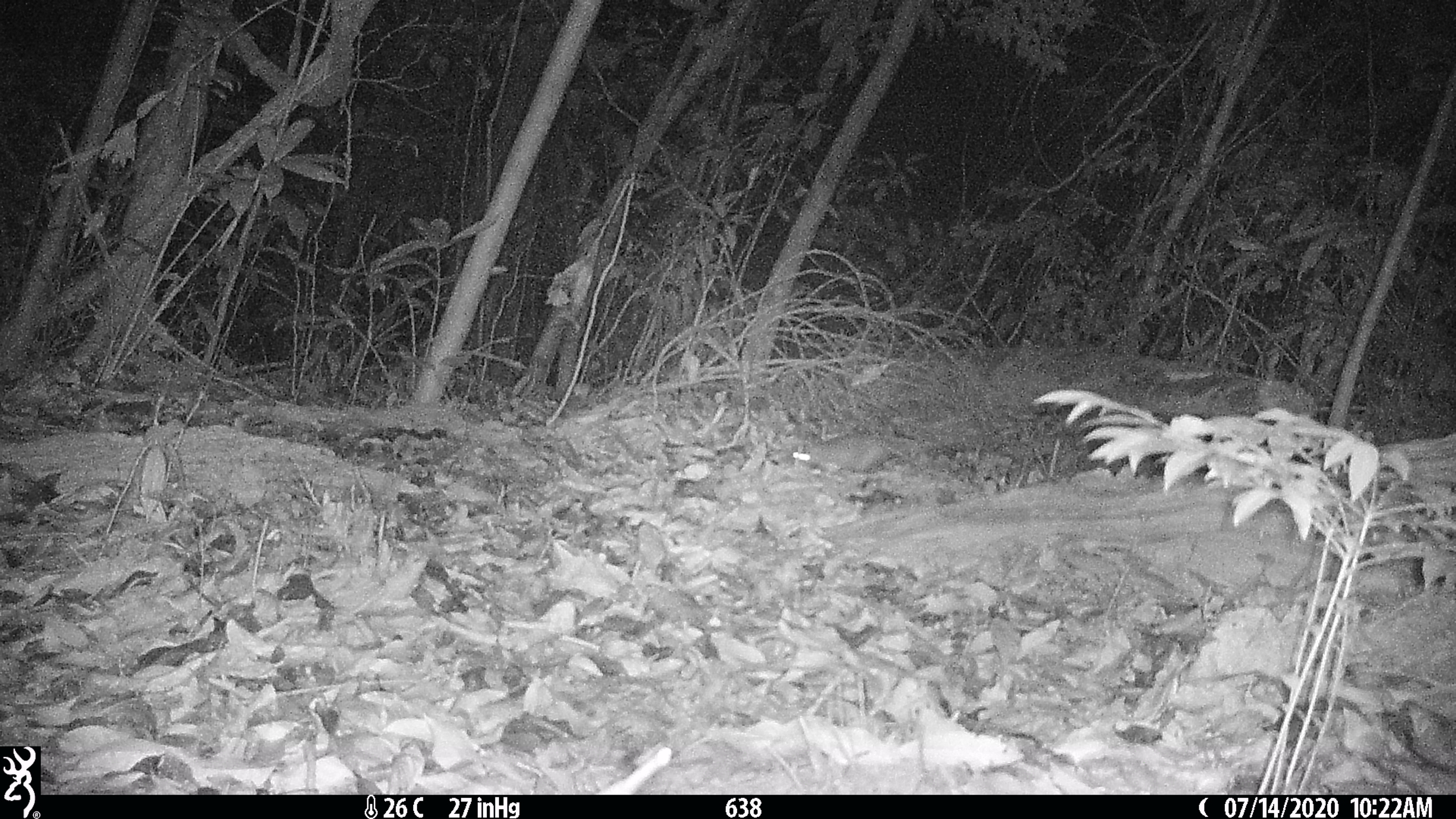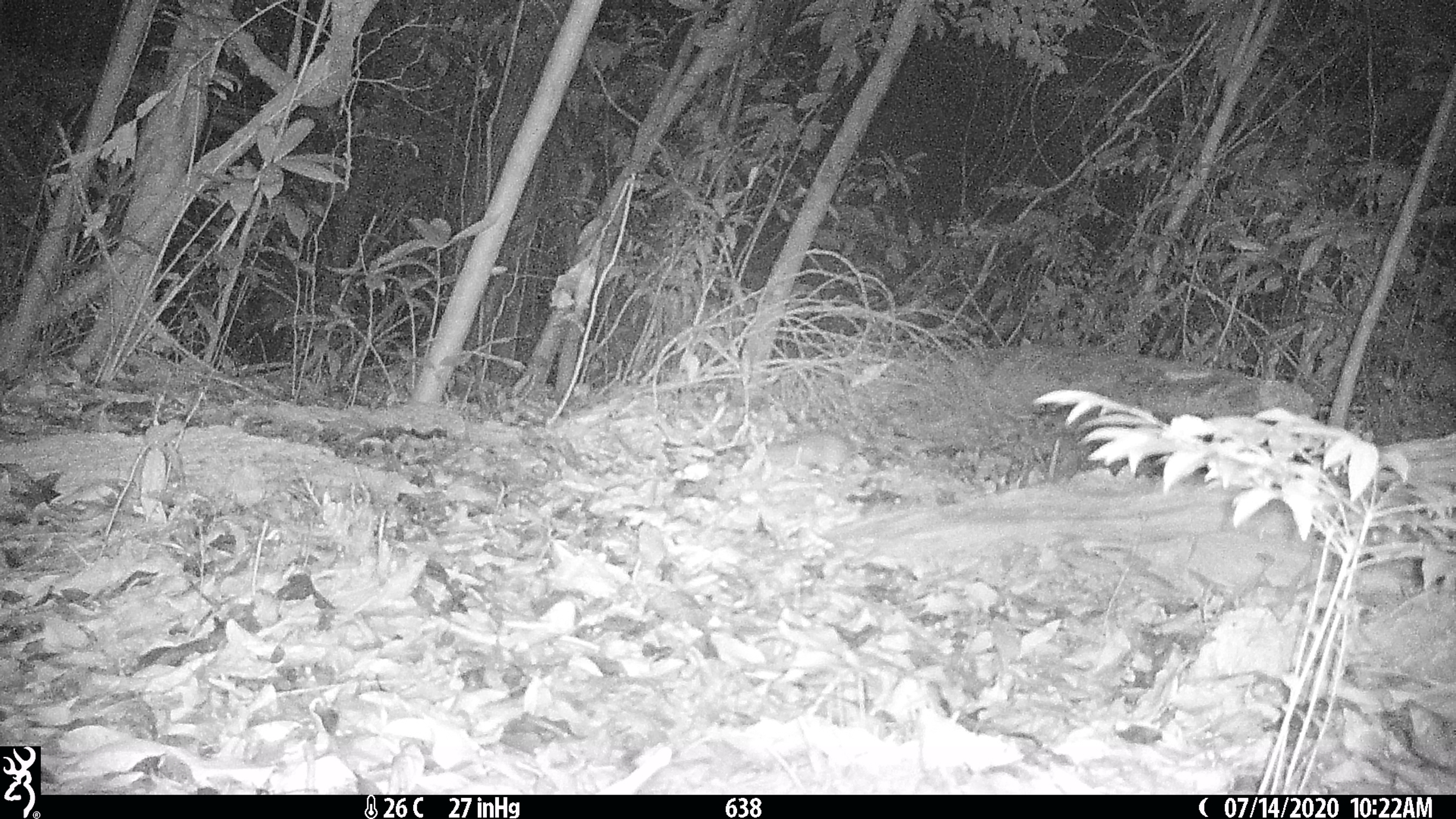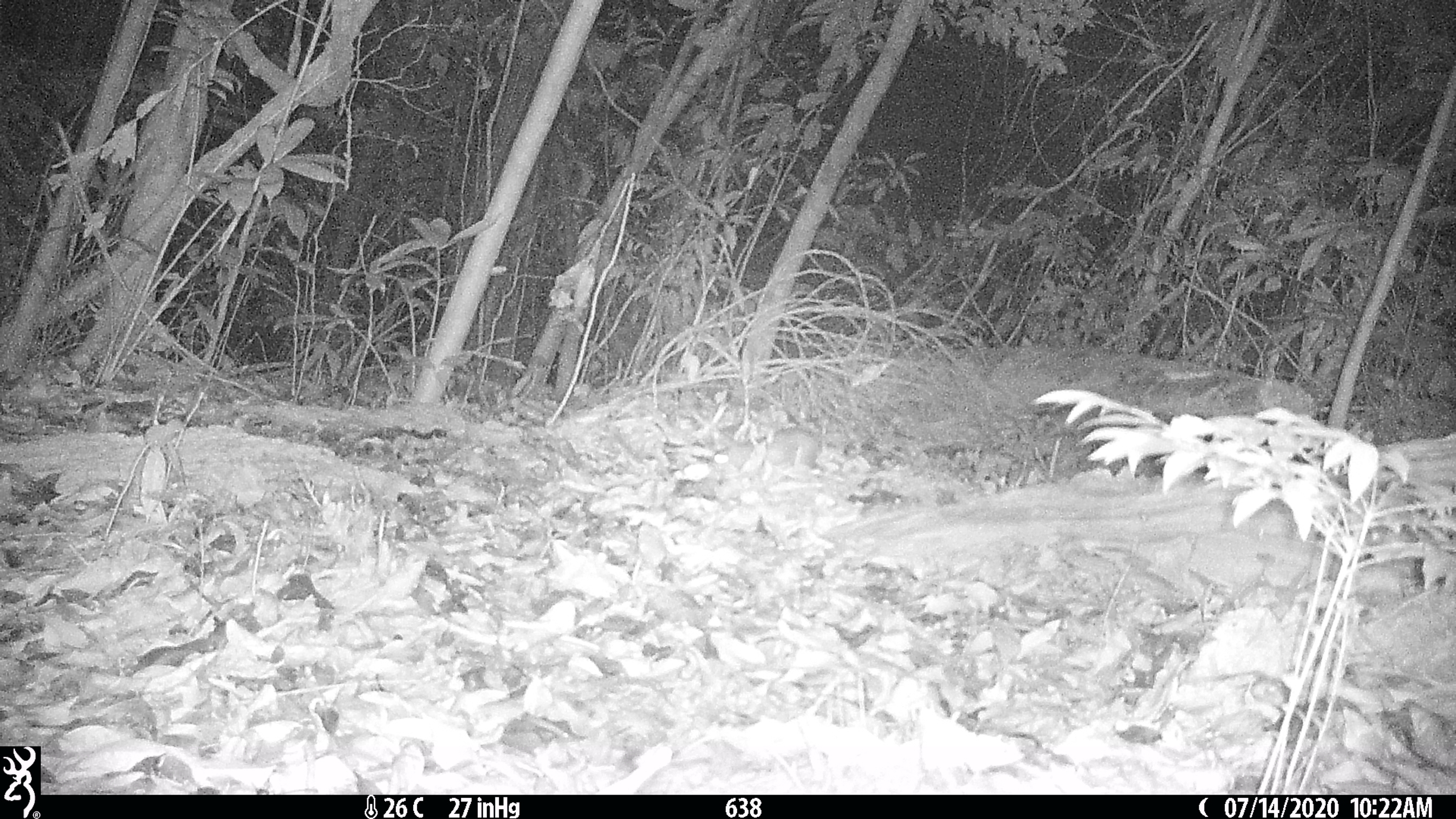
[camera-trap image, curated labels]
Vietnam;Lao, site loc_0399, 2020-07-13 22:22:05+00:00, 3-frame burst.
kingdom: Animalia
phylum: Chordata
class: Mammalia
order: Rodentia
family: Muridae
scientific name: Muridae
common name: old-world mice and rats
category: unidentified murid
Unidentified murid (old-world mice and rats) (Muridae). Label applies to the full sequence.